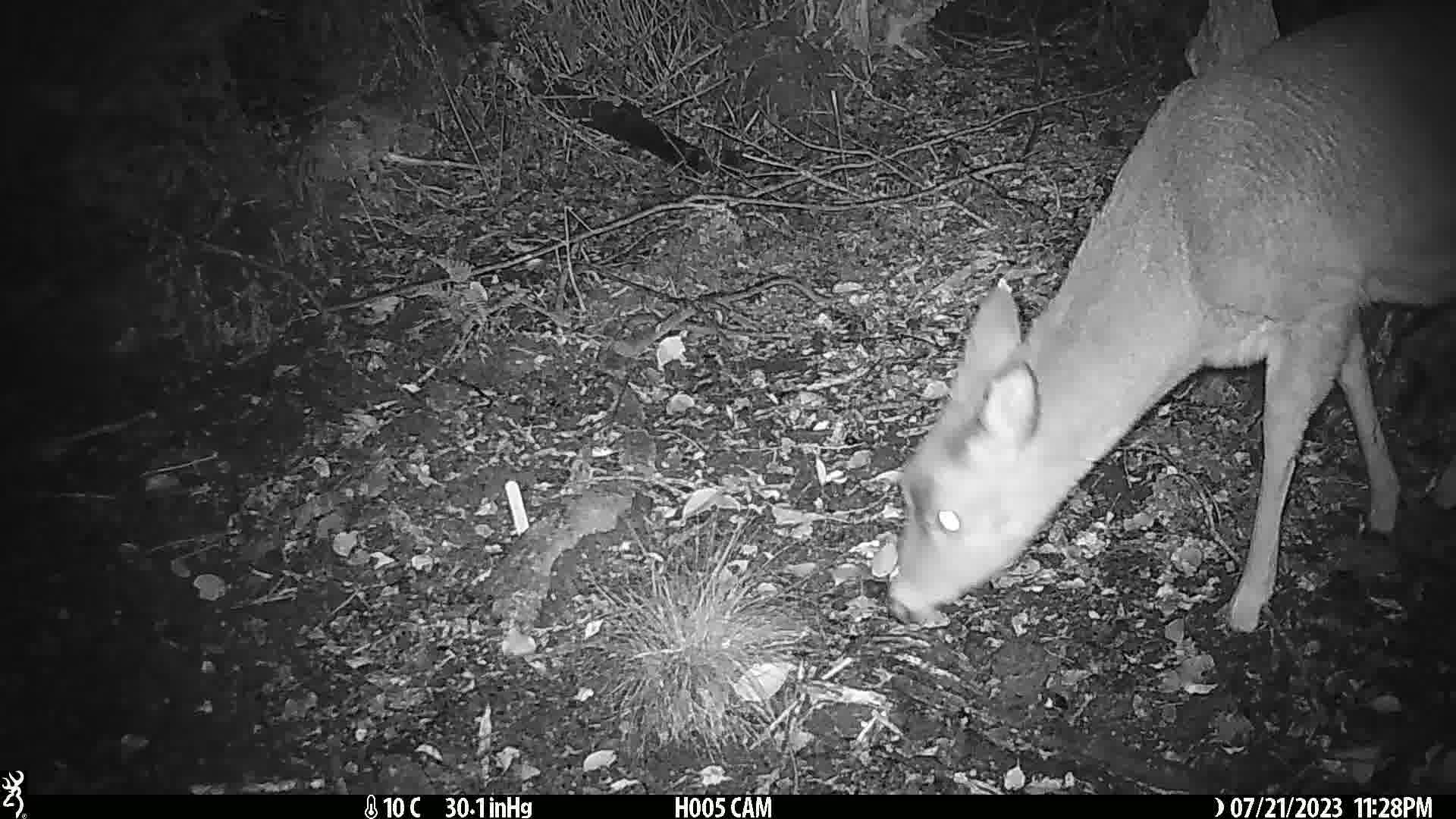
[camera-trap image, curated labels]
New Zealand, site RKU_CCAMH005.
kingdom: Animalia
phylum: Chordata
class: Mammalia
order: Artiodactyla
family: Cervidae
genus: Odocoileus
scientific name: Odocoileus virginianus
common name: white-tailed deer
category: white tailed deer